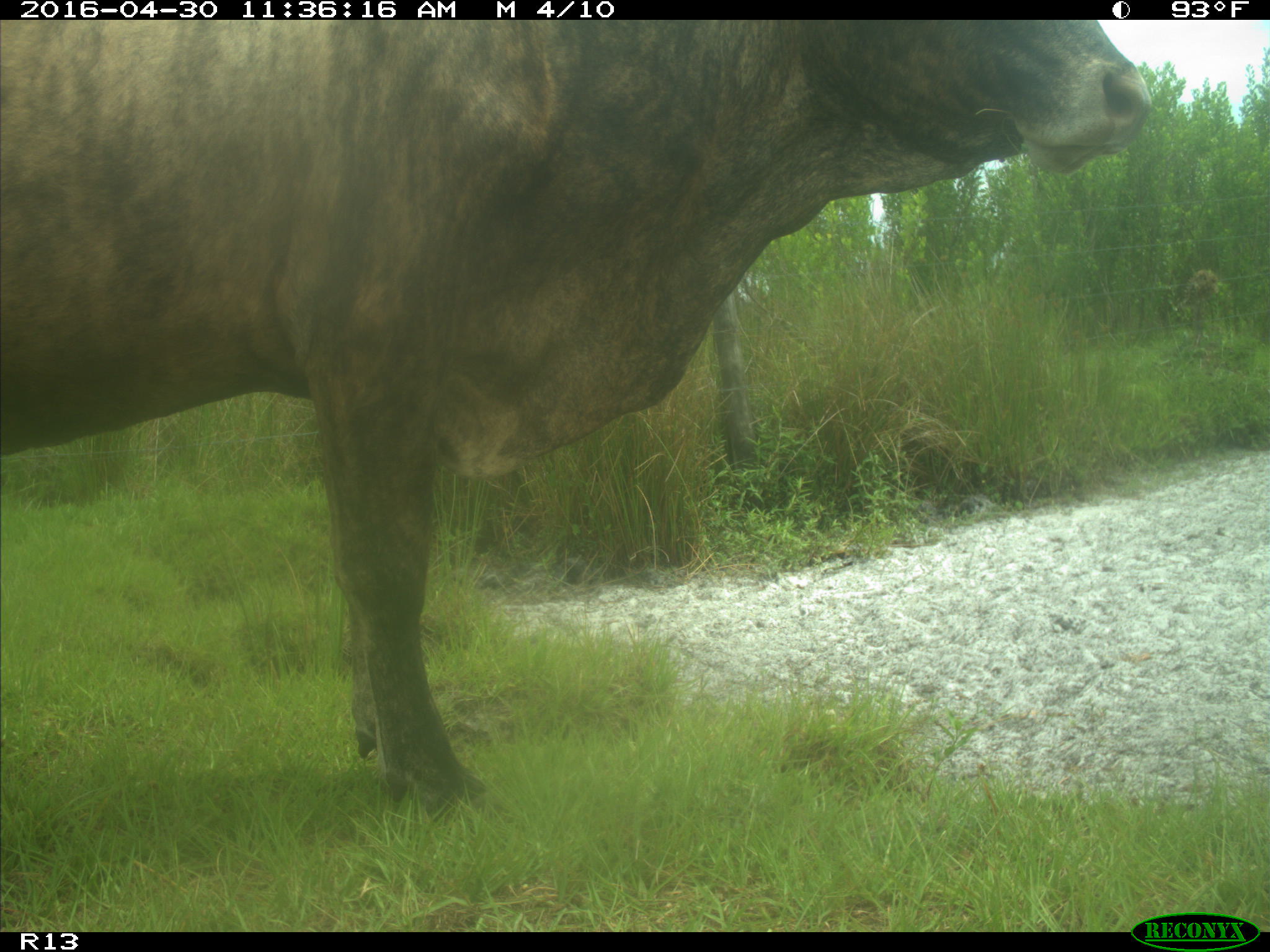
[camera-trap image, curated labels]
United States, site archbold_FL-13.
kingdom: Animalia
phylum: Chordata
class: Mammalia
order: Artiodactyla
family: Bovidae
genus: Bos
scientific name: Bos taurus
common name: domestic cow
Bos taurus (domestic cow).